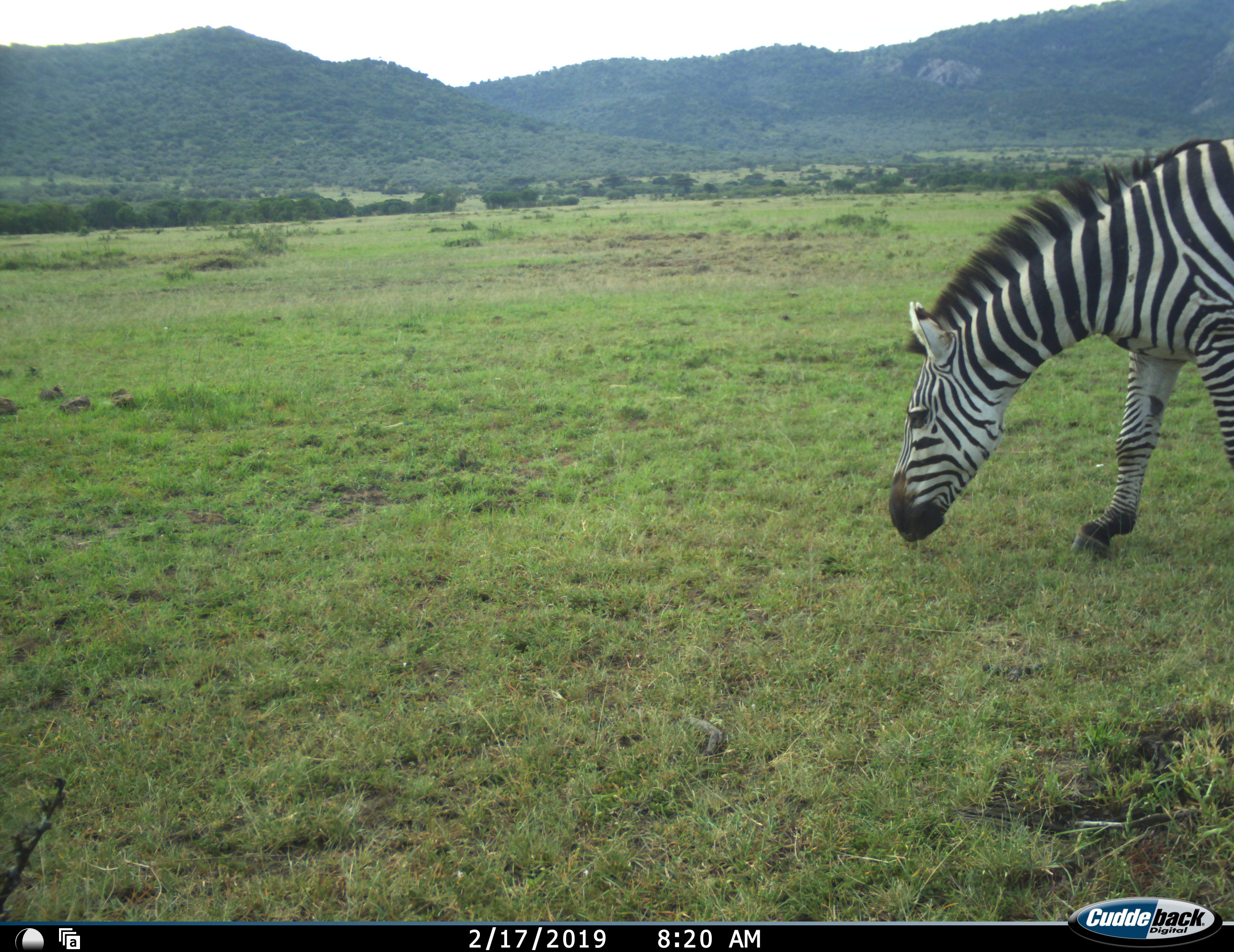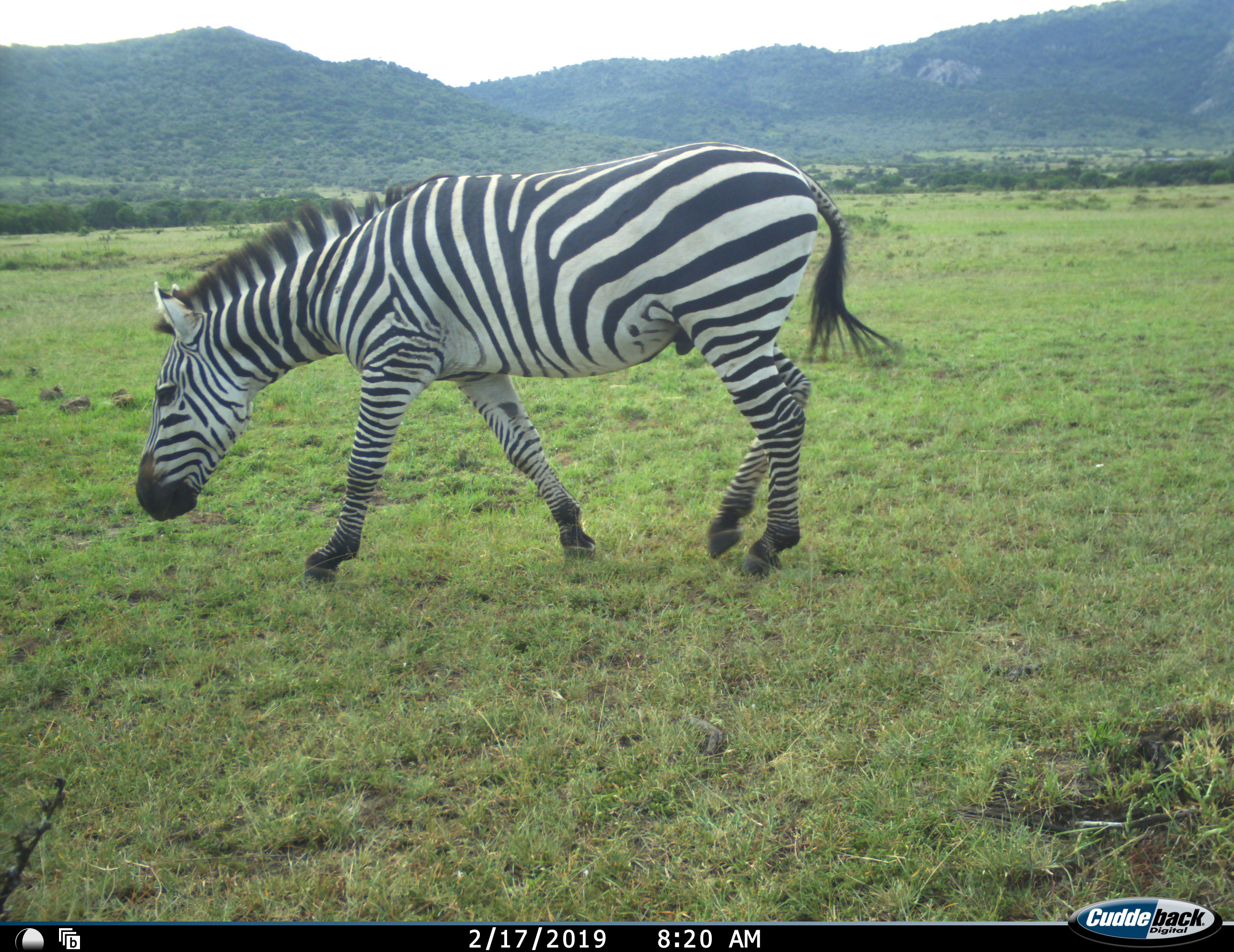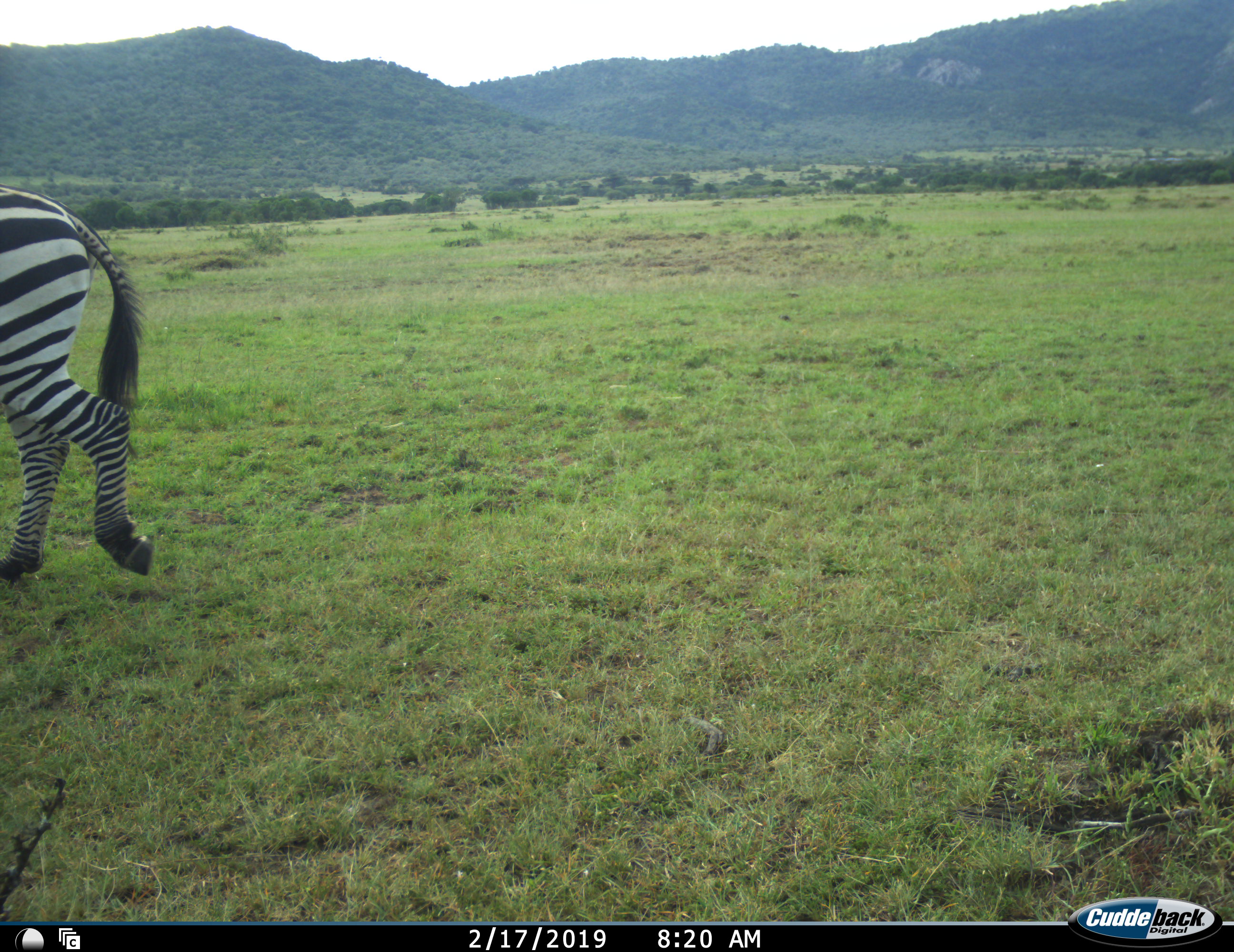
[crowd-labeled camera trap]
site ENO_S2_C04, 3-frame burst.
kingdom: Animalia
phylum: Chordata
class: Mammalia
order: Perissodactyla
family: Equidae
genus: Equus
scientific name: Equus quagga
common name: plains zebra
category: zebraplains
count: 1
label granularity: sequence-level